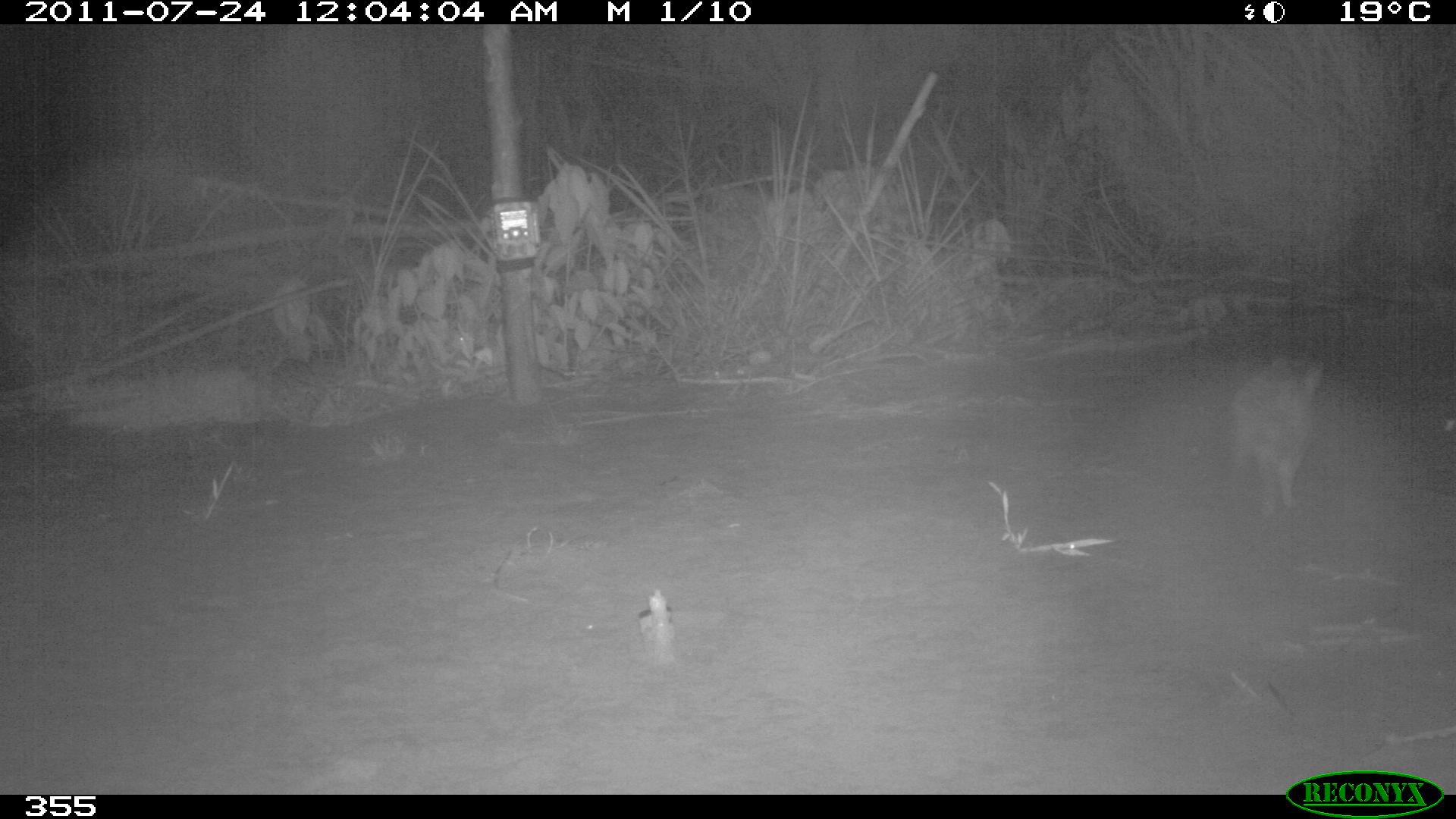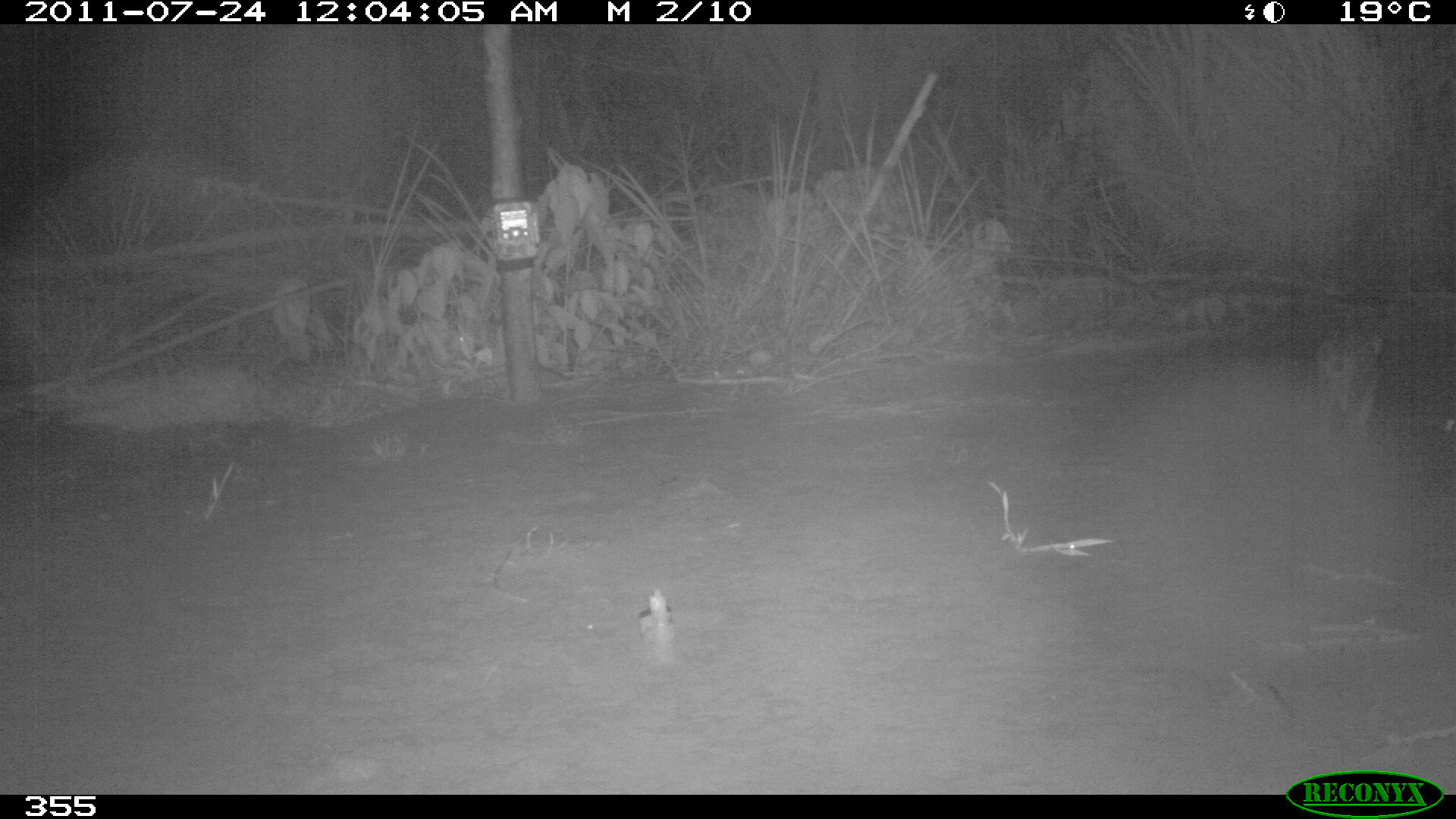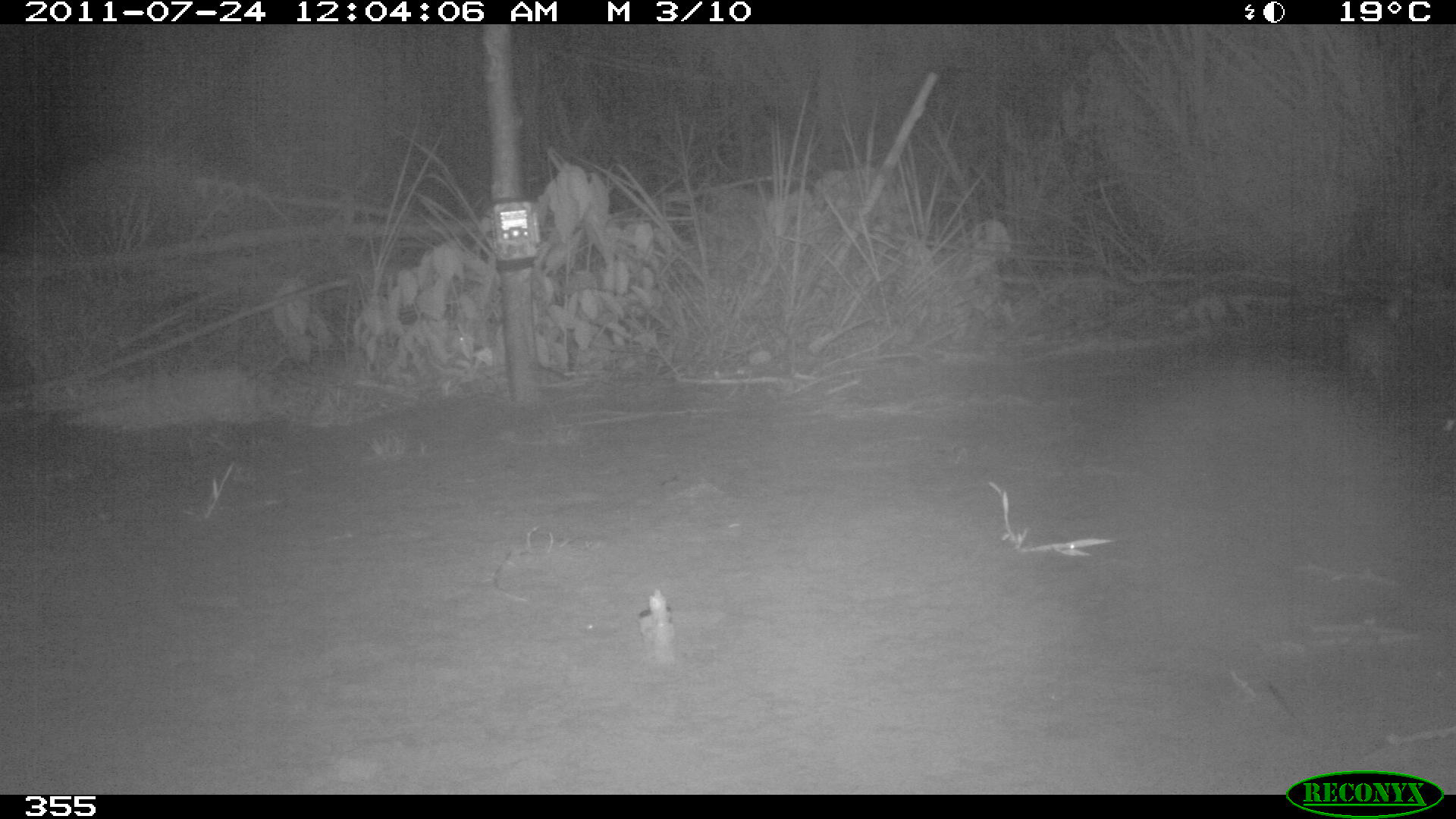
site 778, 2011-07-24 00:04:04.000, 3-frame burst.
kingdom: Animalia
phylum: Chordata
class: Mammalia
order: Lagomorpha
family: Leporidae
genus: Sylvilagus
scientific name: Sylvilagus brasiliensis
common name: tapeti